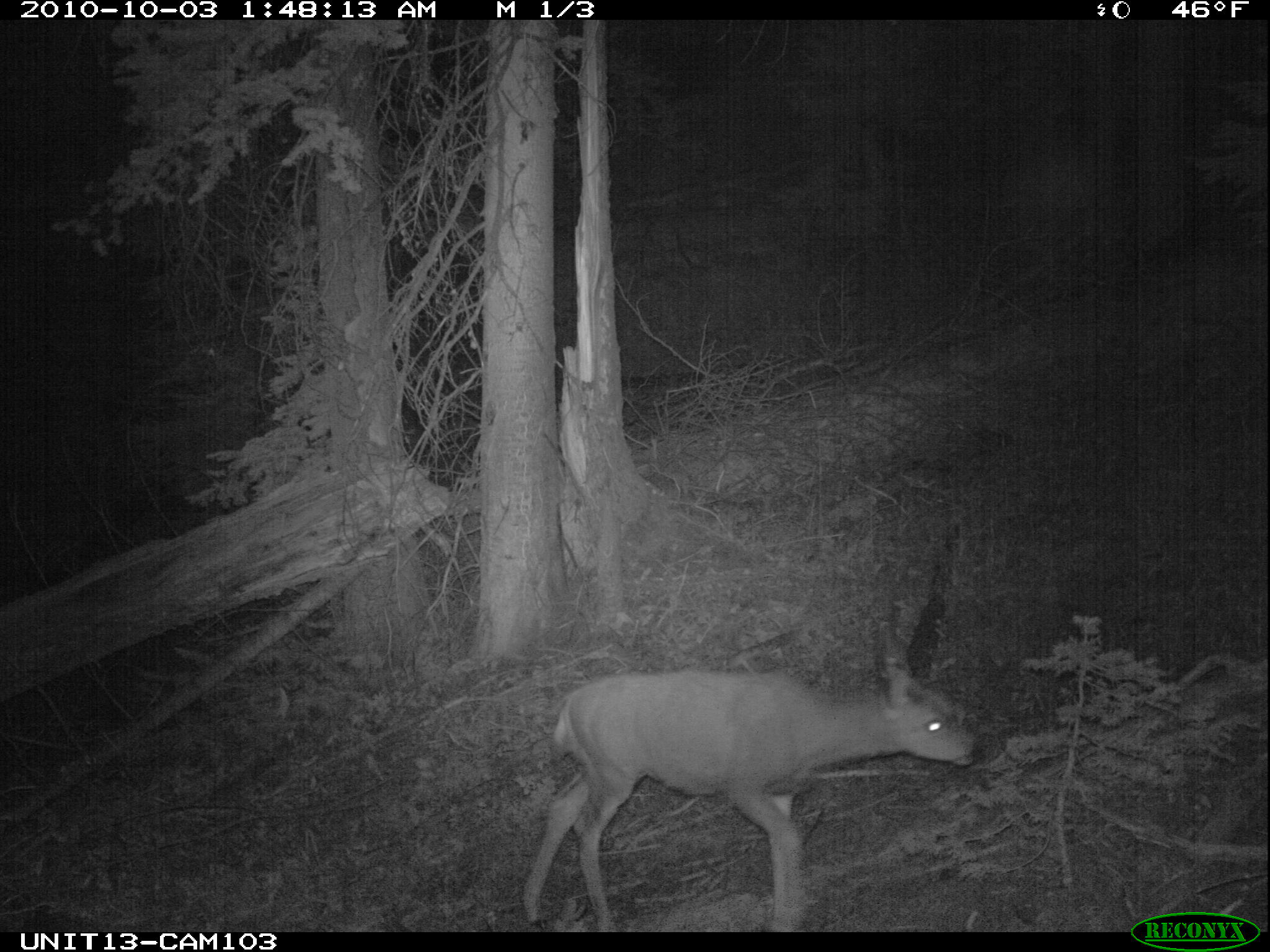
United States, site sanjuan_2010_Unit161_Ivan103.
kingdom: Animalia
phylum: Chordata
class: Mammalia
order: Artiodactyla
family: Cervidae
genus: Odocoileus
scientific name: Odocoileus hemionus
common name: mule deer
Odocoileus hemionus (mule deer).